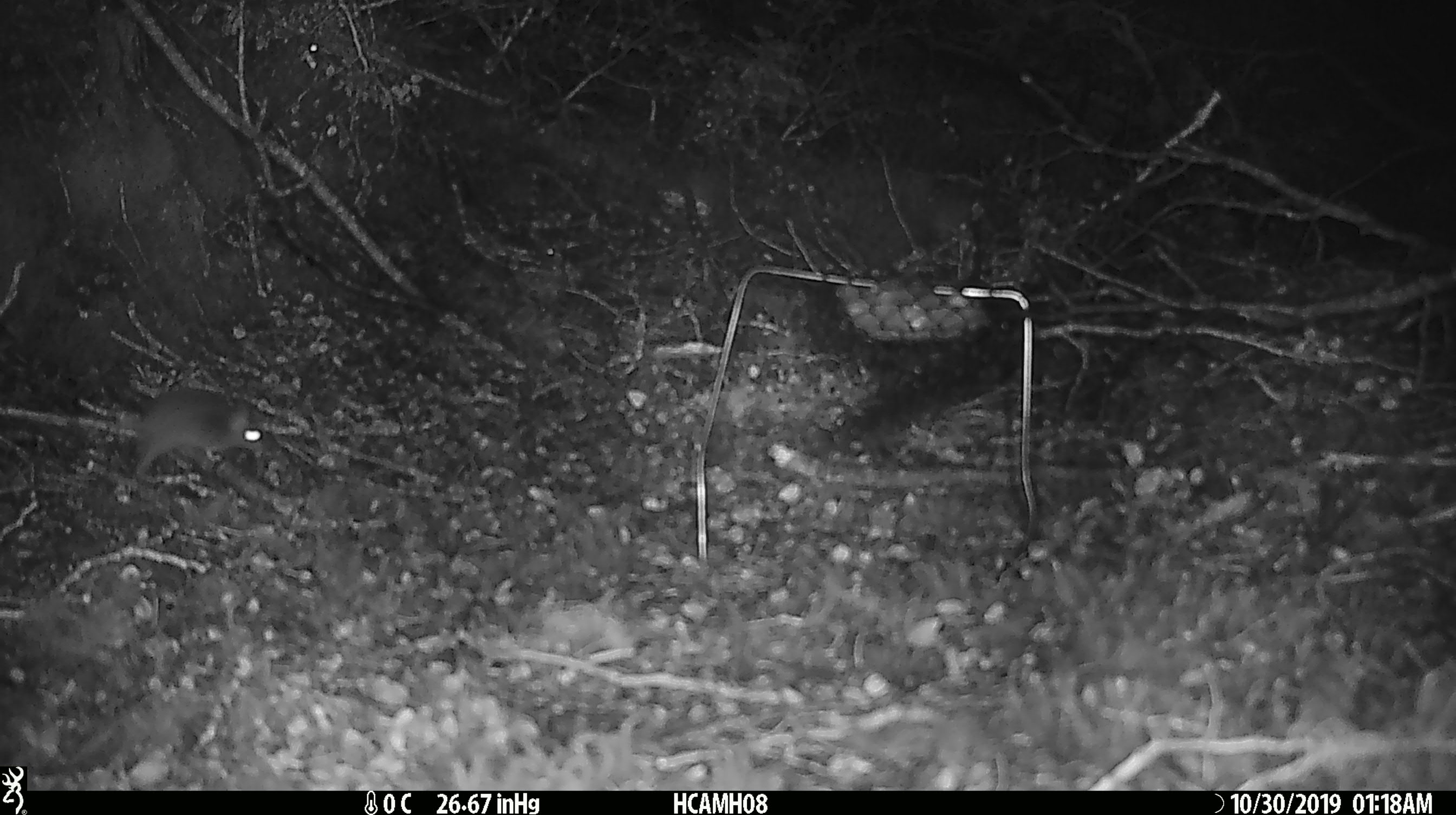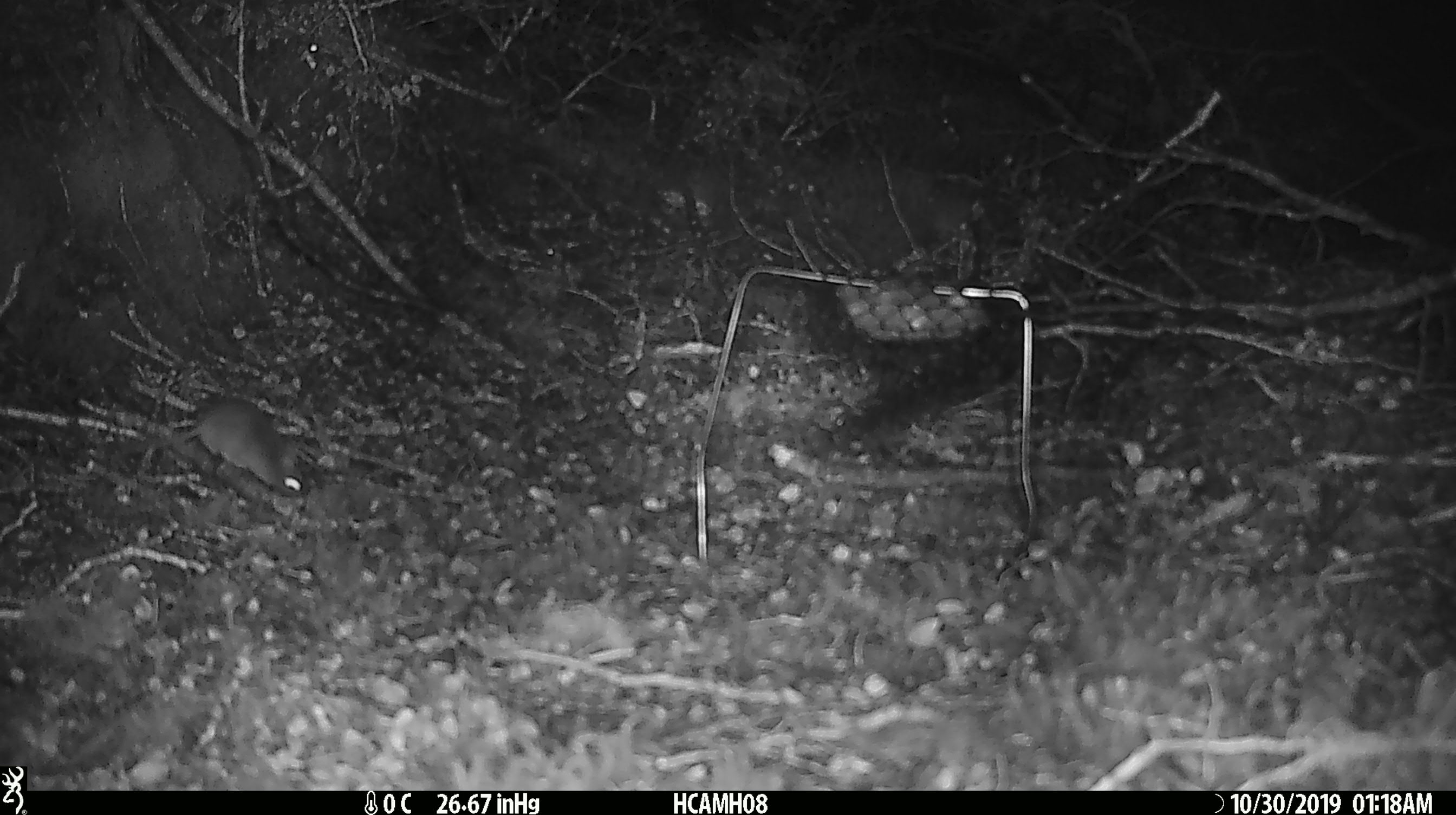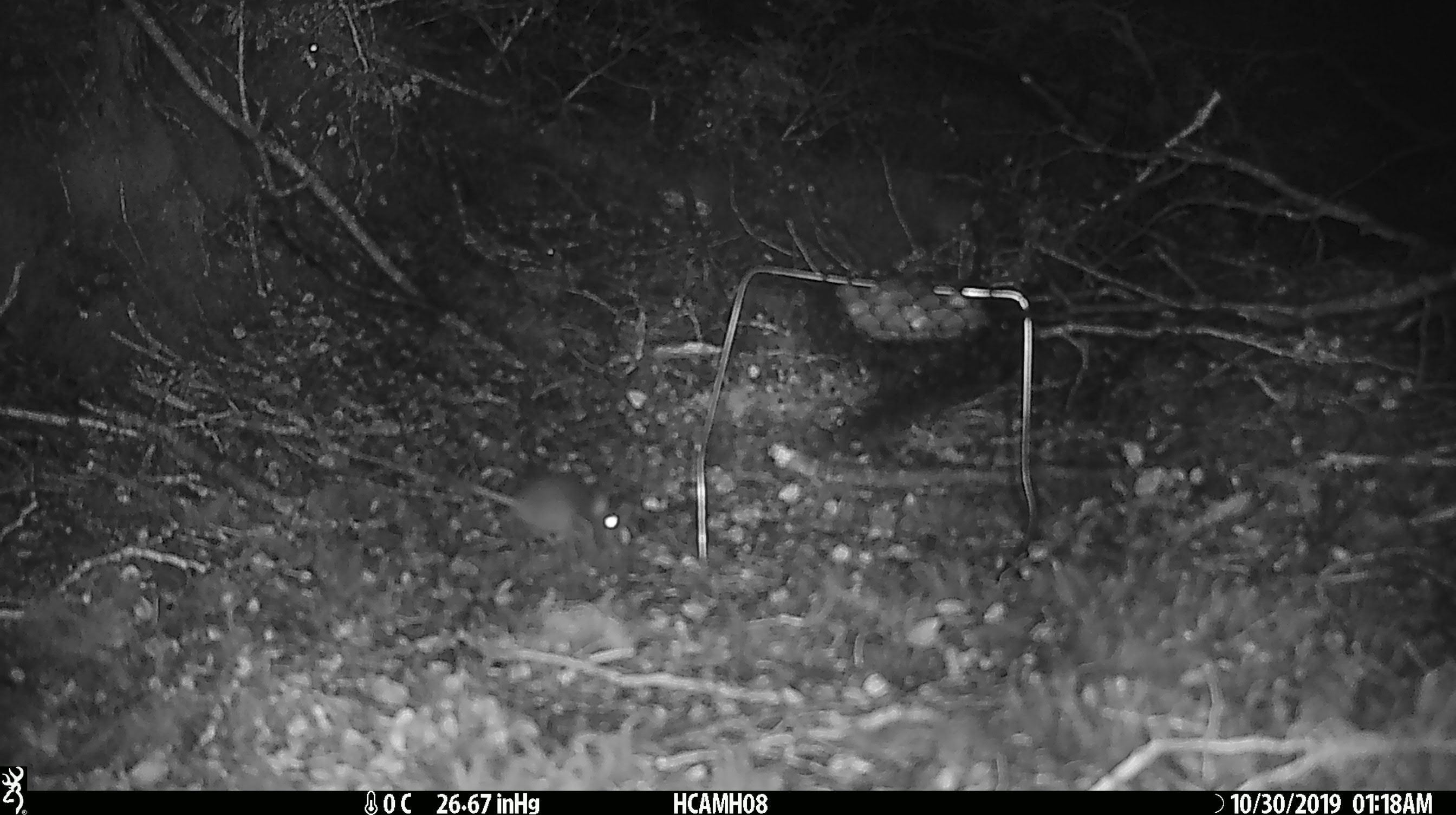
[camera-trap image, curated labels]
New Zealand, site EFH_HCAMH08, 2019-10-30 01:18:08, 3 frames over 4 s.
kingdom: Animalia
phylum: Chordata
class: Mammalia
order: Rodentia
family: Muridae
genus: Mus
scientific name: Mus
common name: mouse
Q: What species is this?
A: Mouse (Mus).